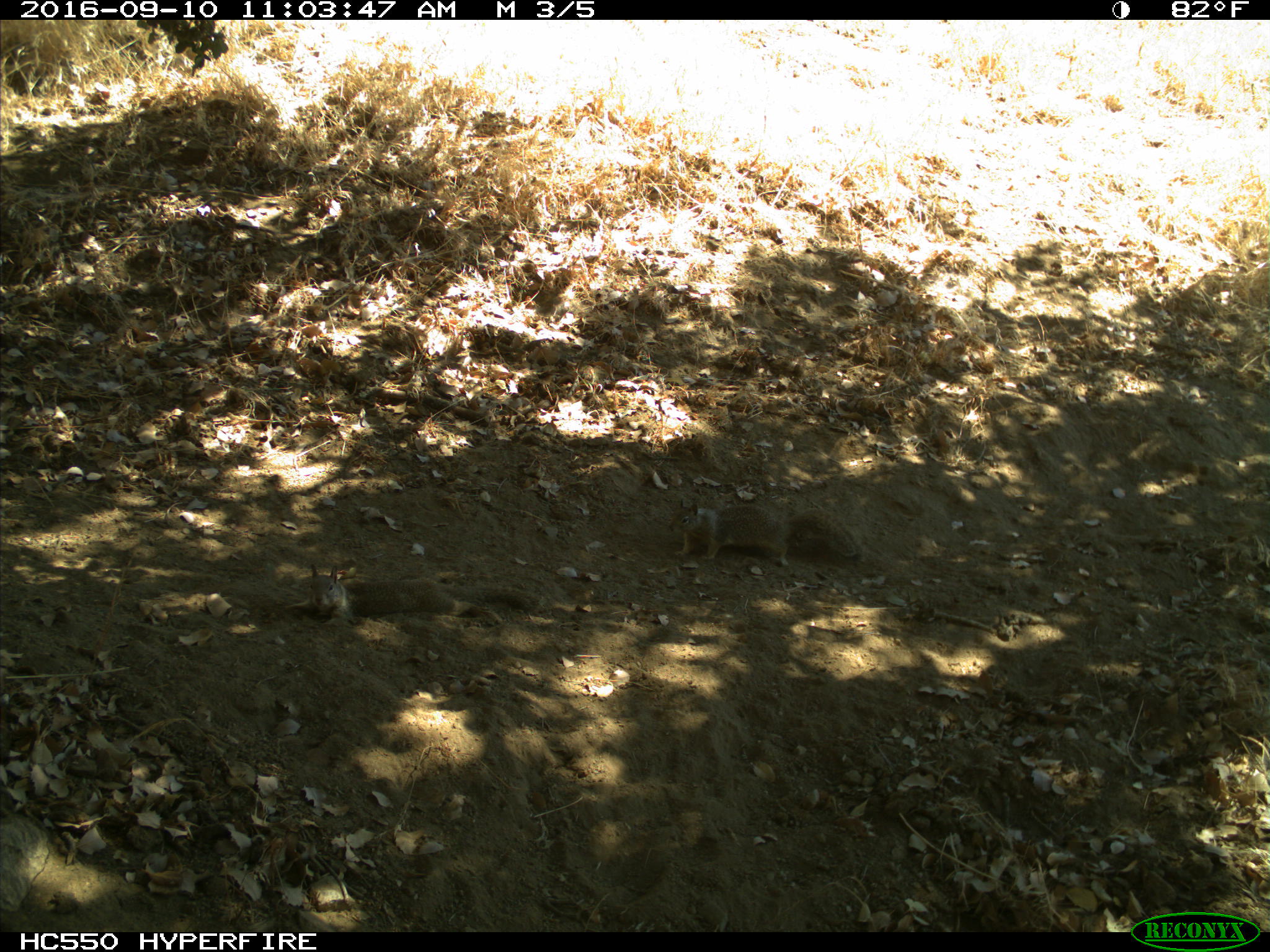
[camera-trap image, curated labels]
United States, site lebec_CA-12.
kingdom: Animalia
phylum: Chordata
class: Mammalia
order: Rodentia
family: Sciuridae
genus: Otospermophilus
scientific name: Otospermophilus beecheyi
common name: california ground squirrel